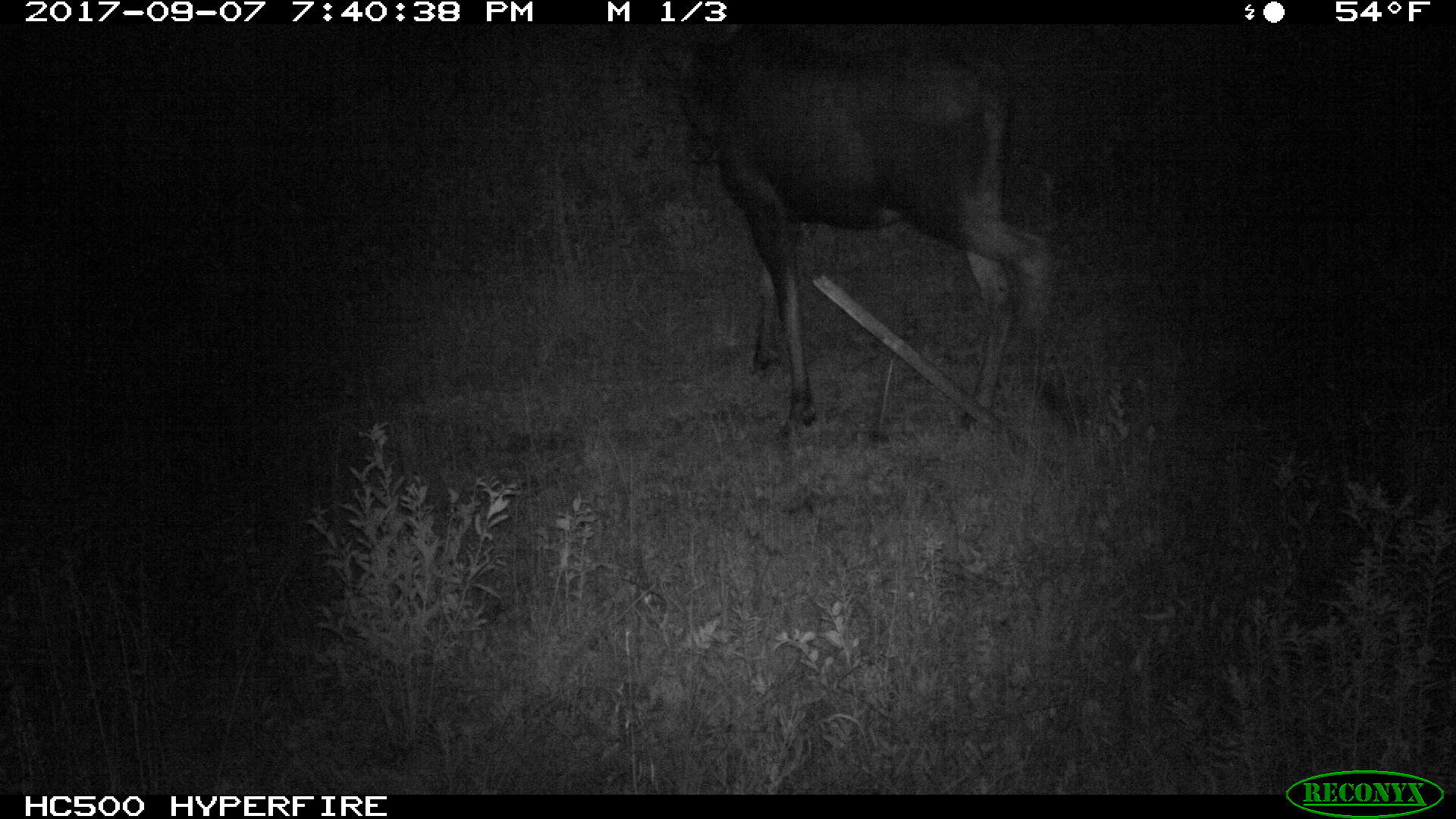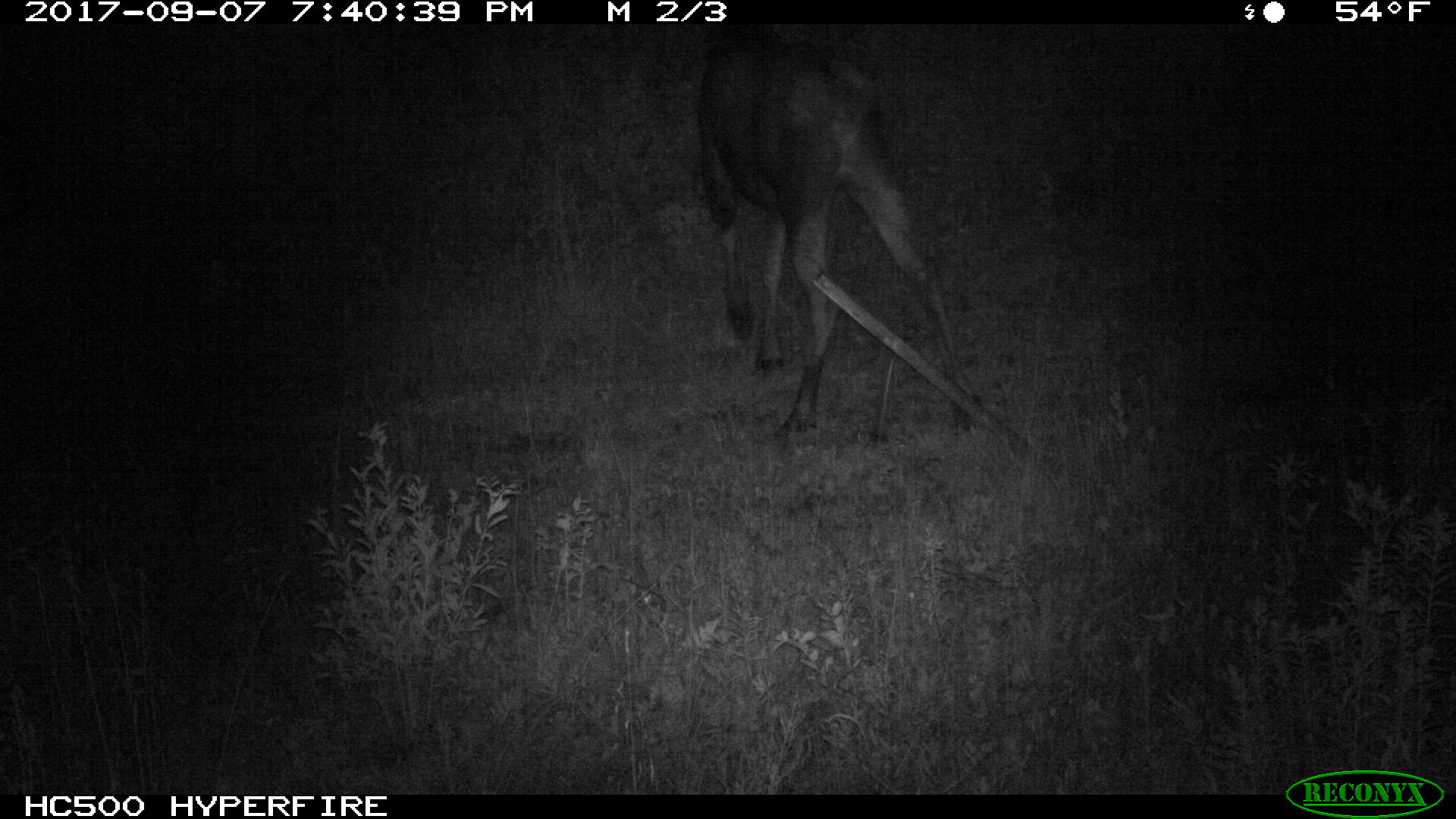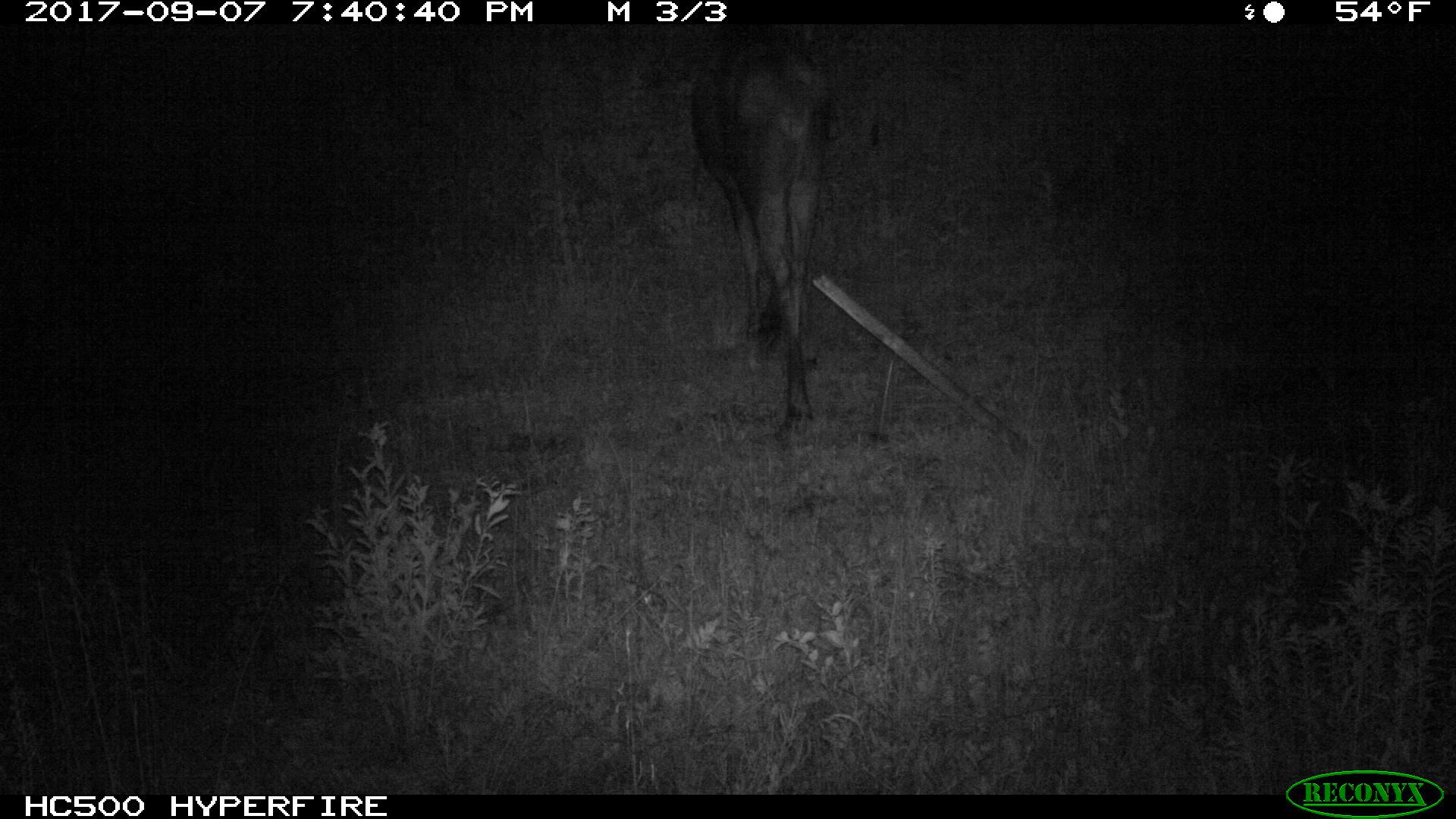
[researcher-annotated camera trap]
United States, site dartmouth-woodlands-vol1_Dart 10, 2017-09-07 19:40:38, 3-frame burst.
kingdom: Animalia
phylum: Chordata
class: Mammalia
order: Artiodactyla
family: Cervidae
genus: Alces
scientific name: Alces alces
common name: moose